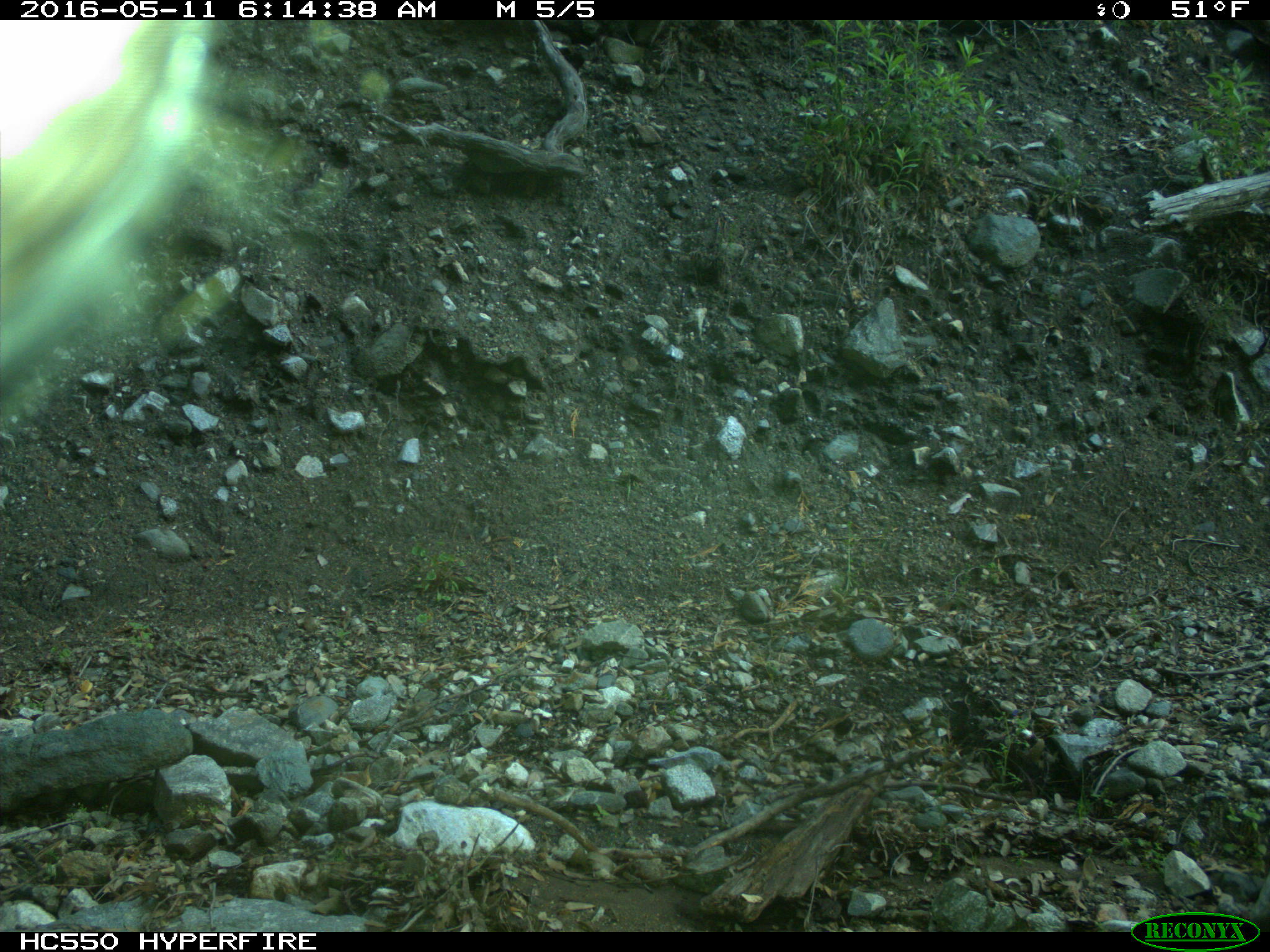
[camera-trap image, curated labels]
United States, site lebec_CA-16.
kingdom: Animalia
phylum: Chordata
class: Mammalia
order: Artiodactyla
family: Bovidae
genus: Bos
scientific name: Bos taurus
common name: domestic cow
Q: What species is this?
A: Bos taurus (domestic cow).